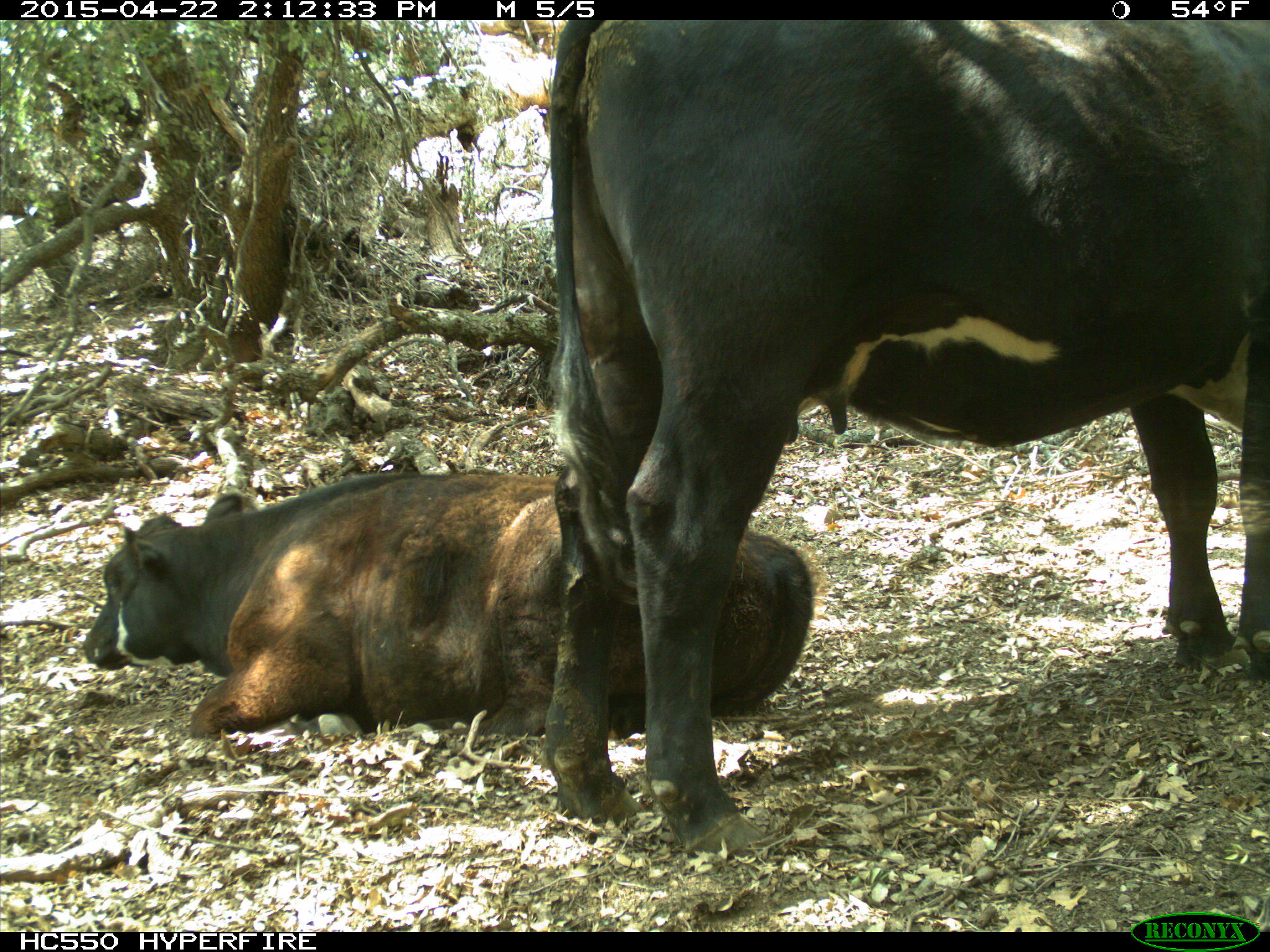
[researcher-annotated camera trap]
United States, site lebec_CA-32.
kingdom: Animalia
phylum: Chordata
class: Mammalia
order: Artiodactyla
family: Bovidae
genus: Bos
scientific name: Bos taurus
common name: domestic cow